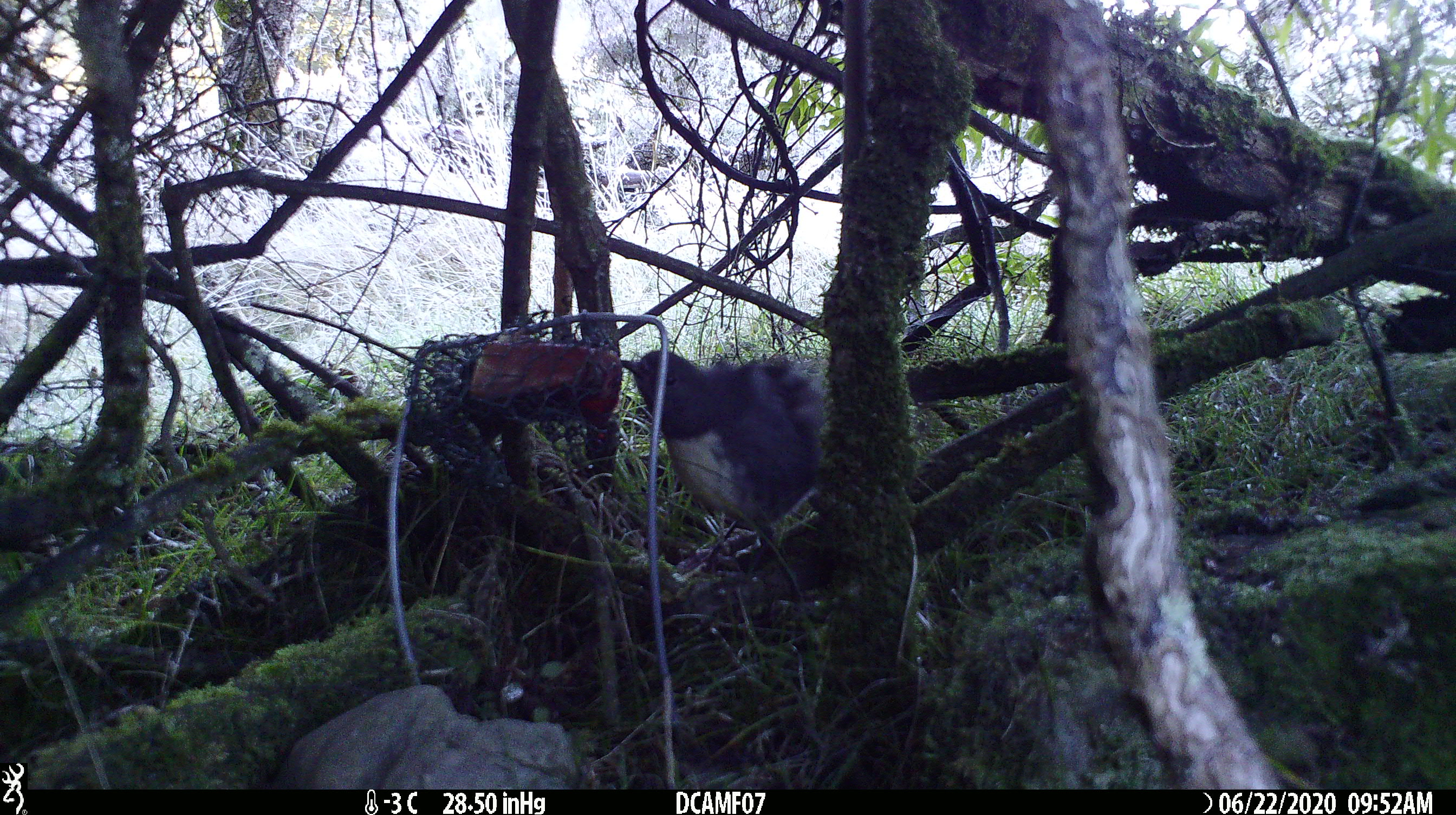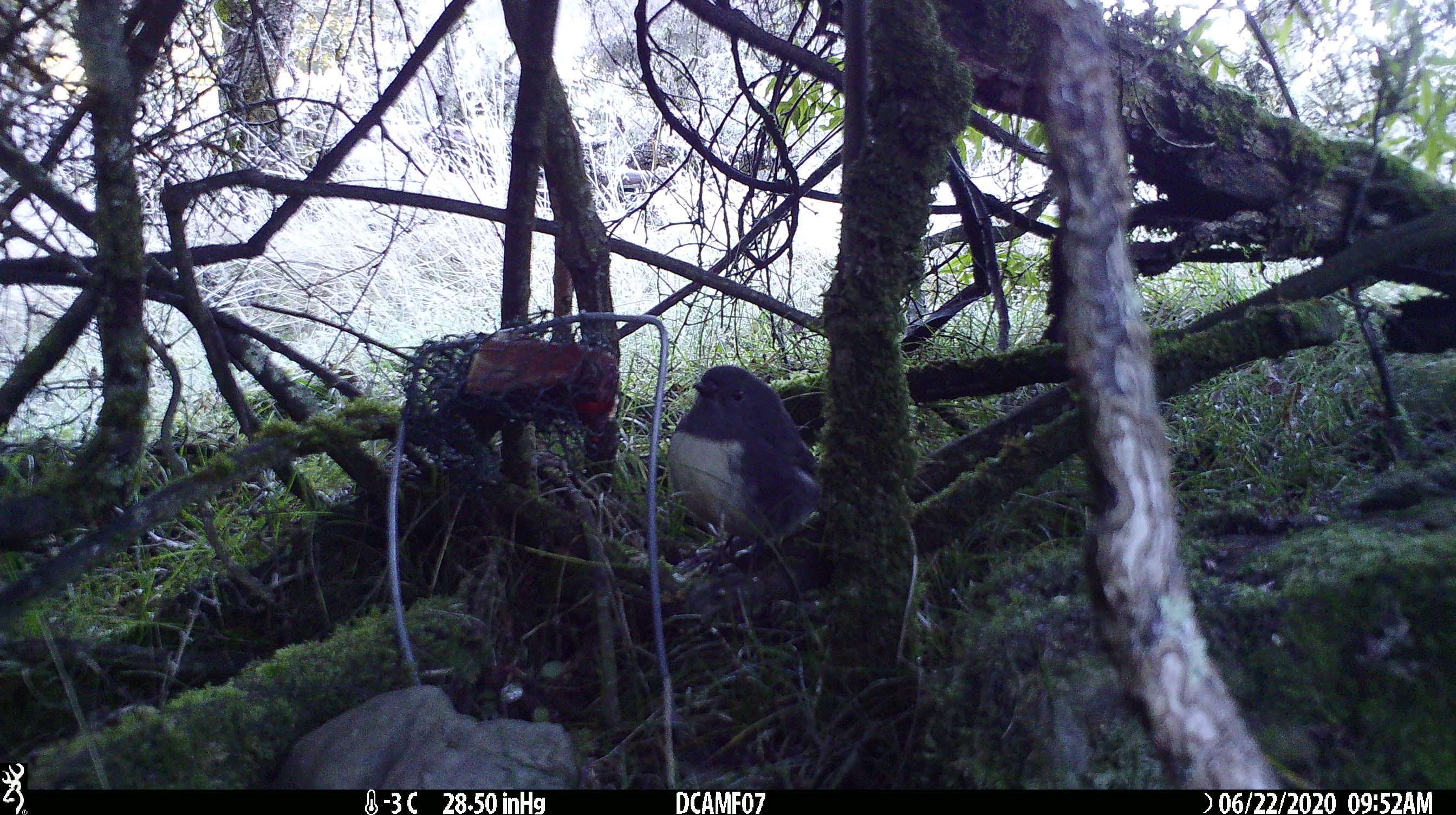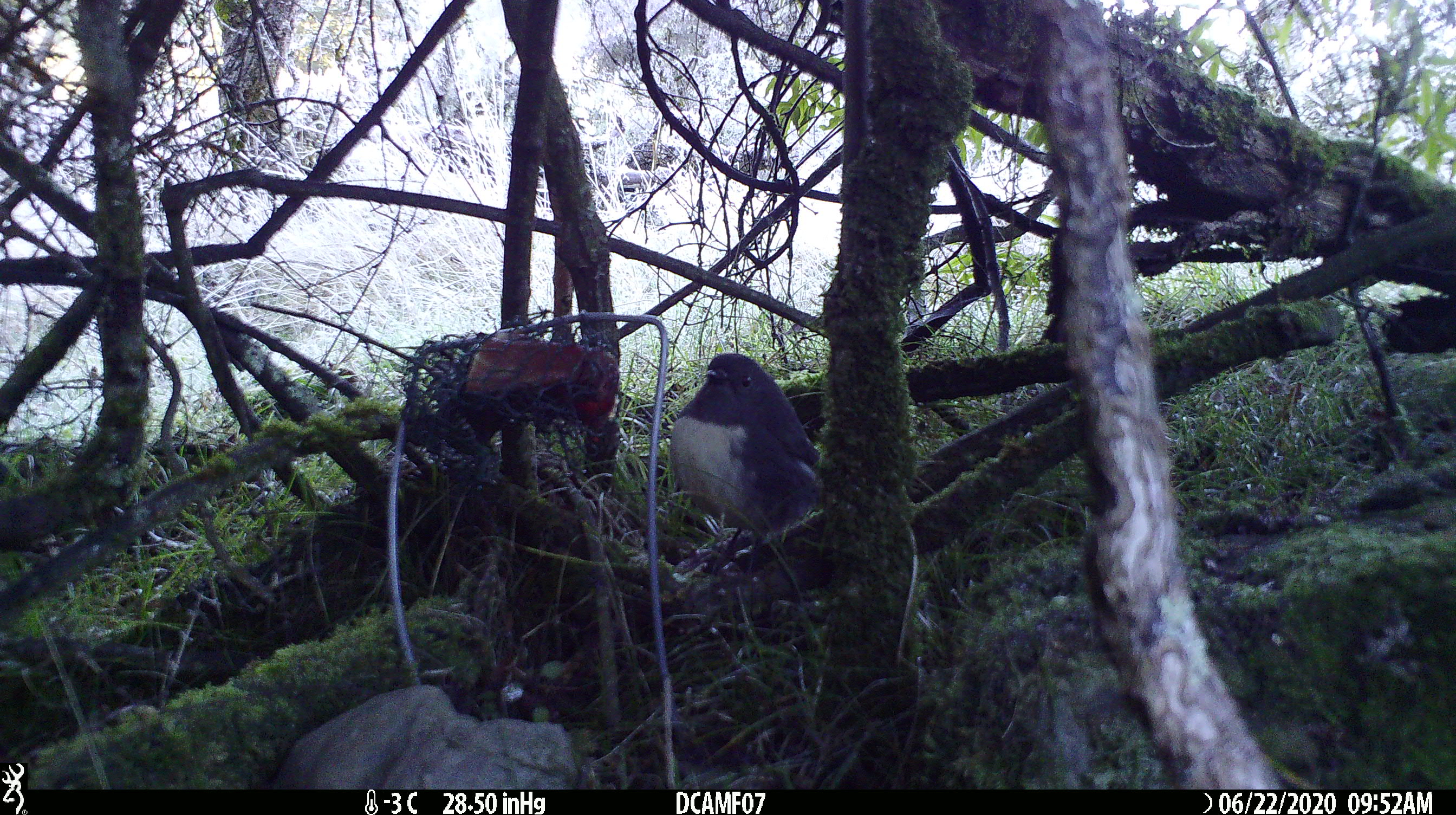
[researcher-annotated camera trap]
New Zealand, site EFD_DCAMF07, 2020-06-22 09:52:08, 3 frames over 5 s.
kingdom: Animalia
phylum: Chordata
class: Aves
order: Passeriformes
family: Petroicidae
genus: Petroica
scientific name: Petroica australis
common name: new zealand robin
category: robin